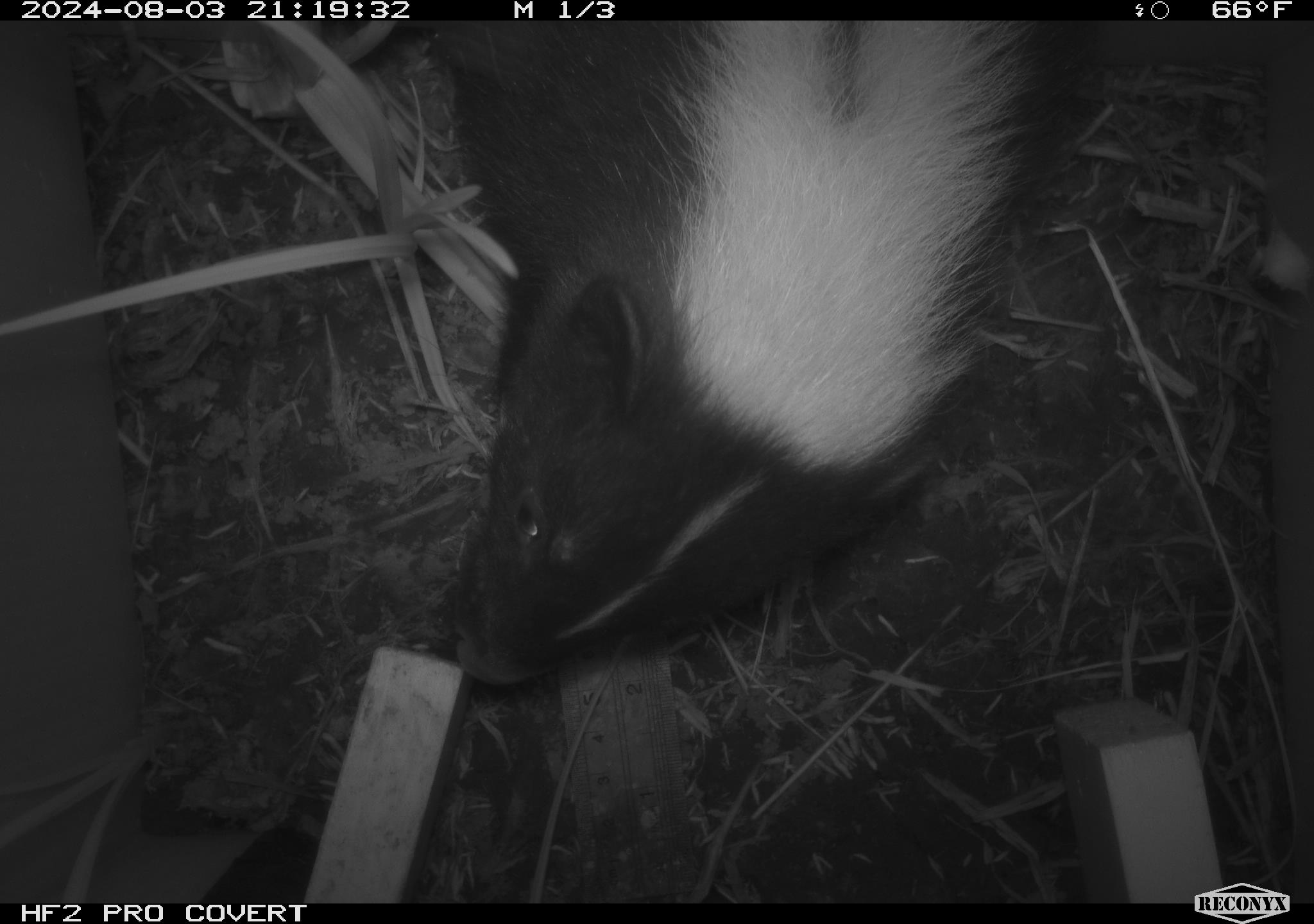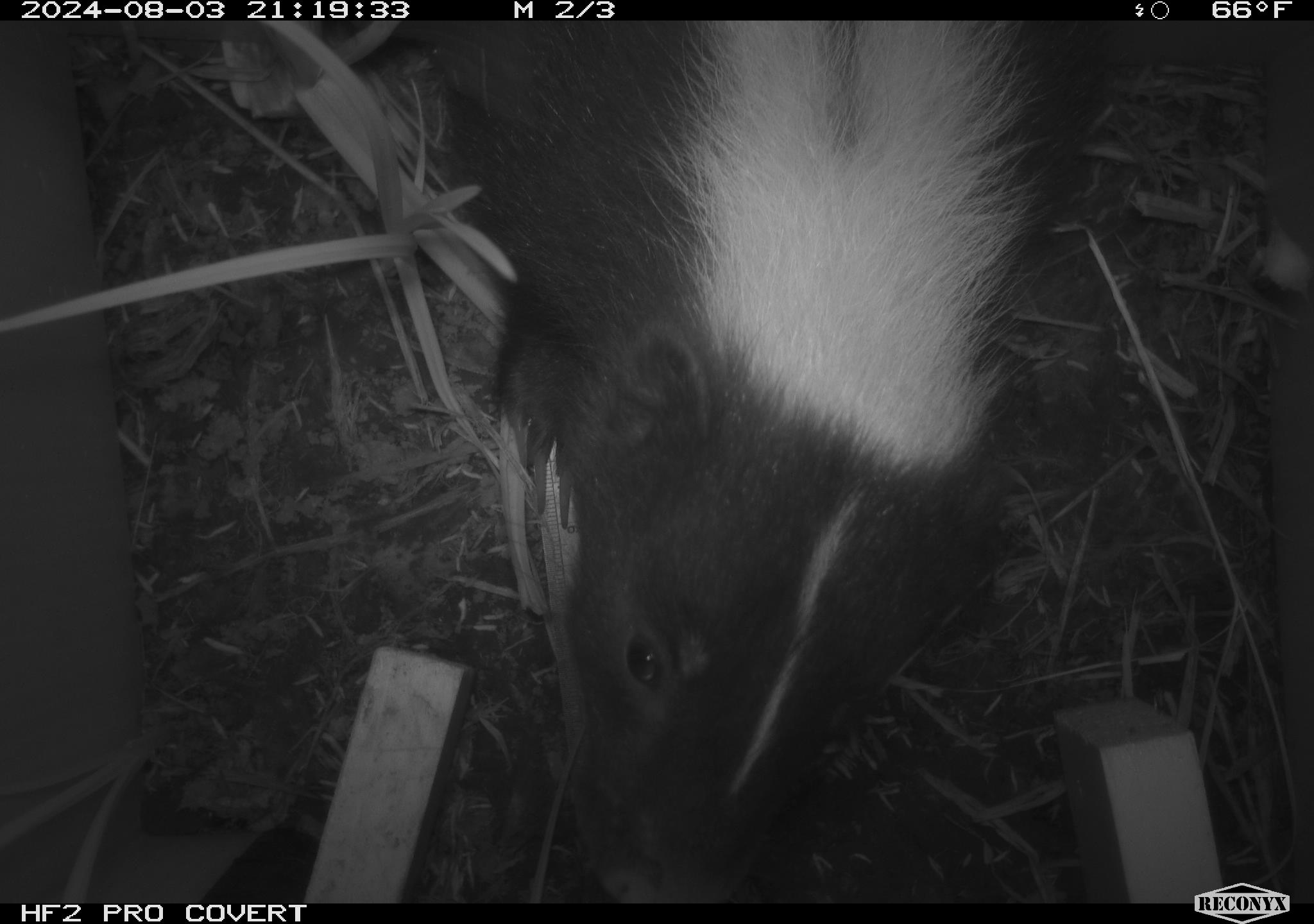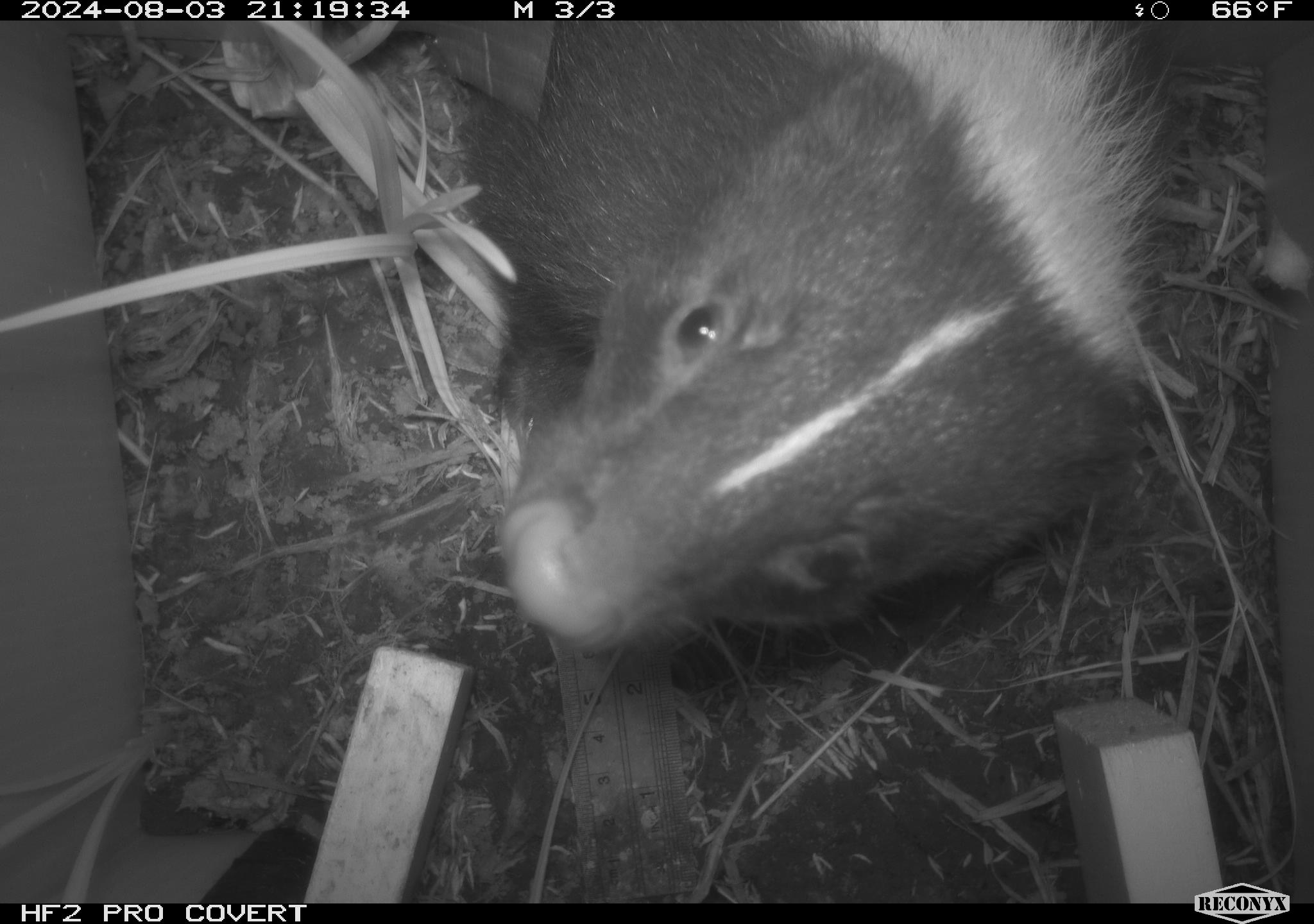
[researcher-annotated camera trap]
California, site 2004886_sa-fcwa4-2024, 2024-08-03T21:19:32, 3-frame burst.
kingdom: Animalia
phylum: Chordata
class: Mammalia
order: Carnivora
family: Mephitidae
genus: Mephitis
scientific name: Mephitis mephitis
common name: striped skunk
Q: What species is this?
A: Striped skunk (Mephitis mephitis).